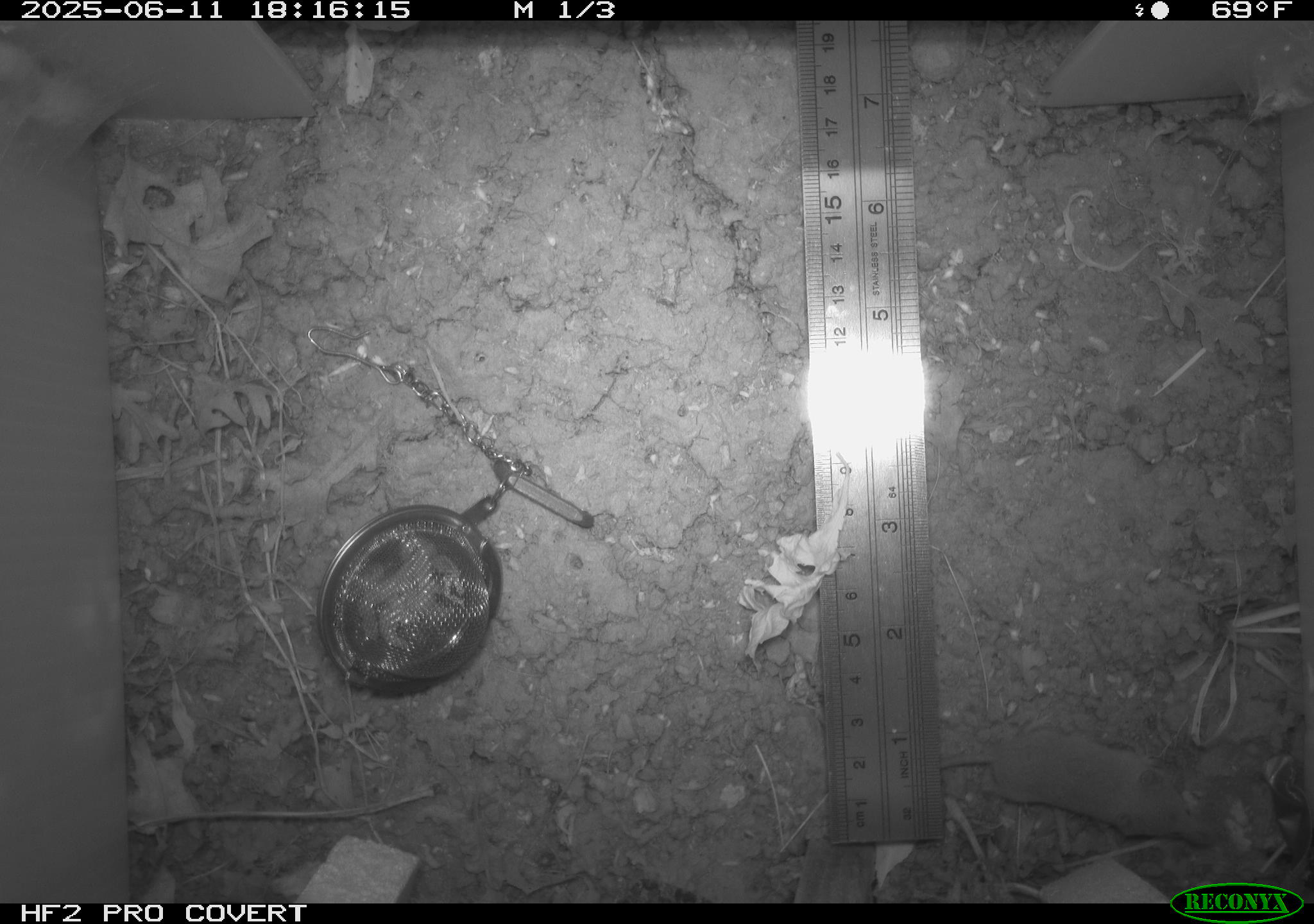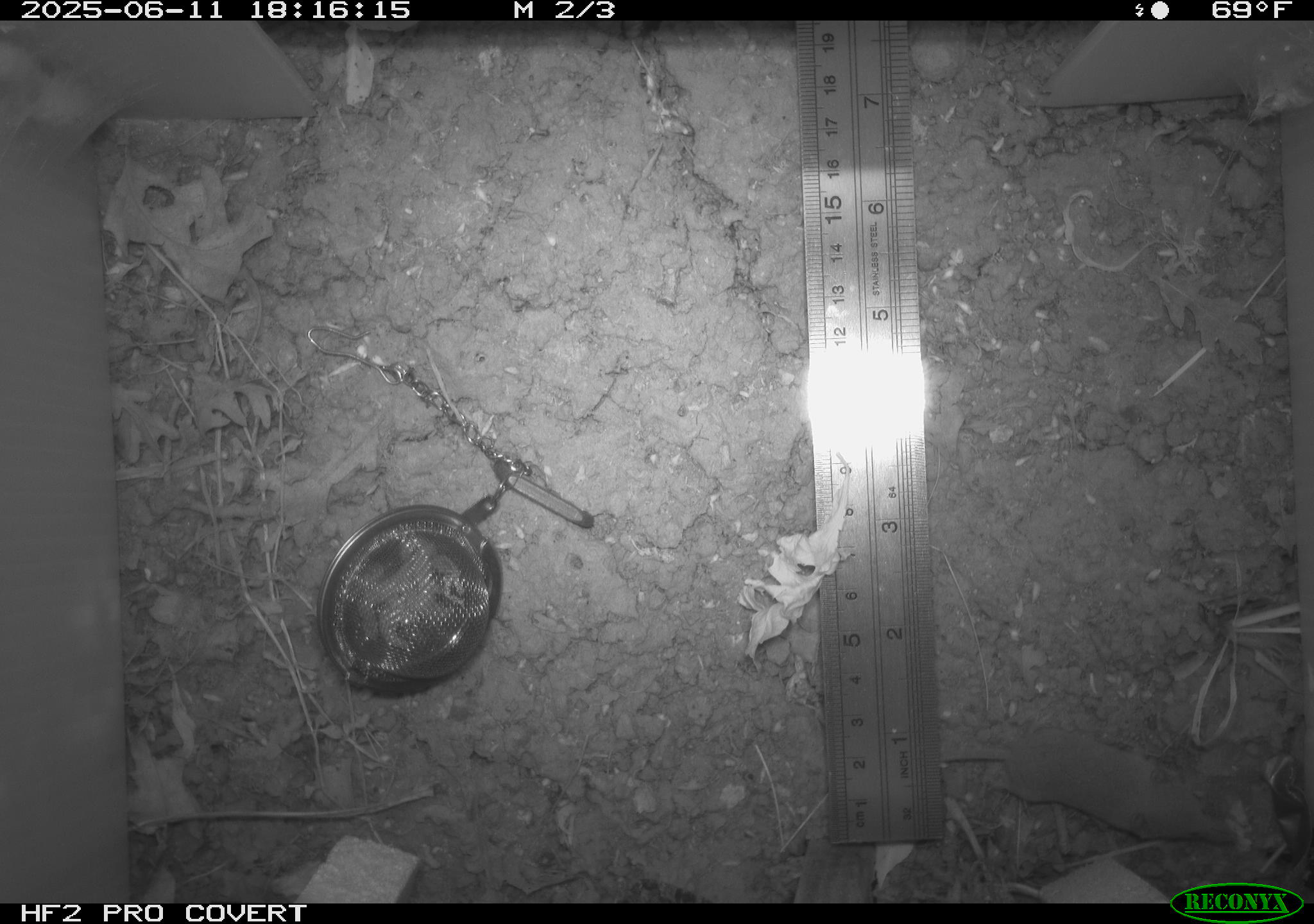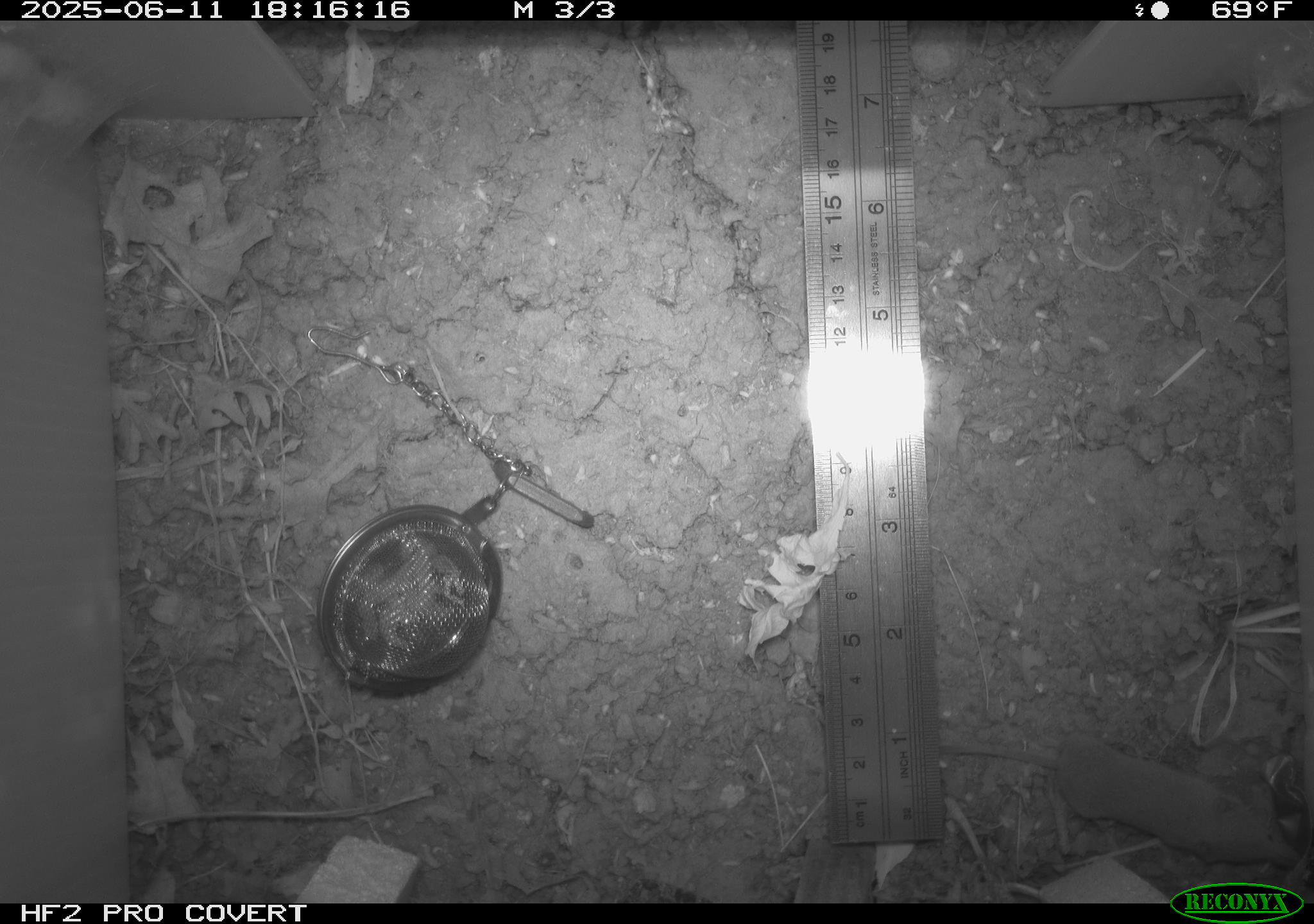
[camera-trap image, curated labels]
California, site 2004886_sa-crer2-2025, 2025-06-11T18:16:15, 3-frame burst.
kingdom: Animalia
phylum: Chordata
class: Mammalia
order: Rodentia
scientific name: Rodentia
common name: rodent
Rodent (Rodentia).